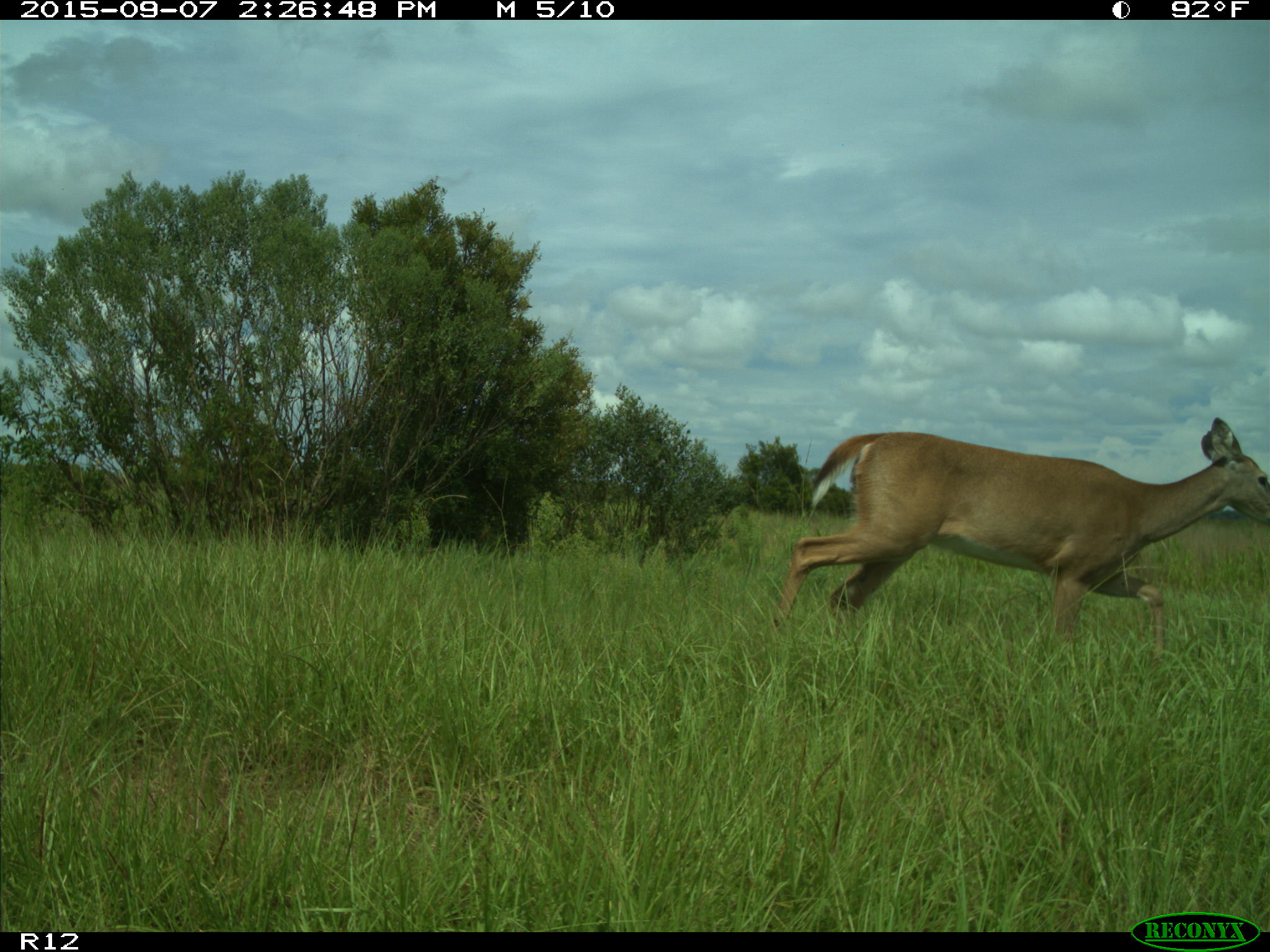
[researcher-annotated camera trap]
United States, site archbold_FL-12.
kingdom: Animalia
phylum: Chordata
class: Mammalia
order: Artiodactyla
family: Cervidae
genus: Odocoileus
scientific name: Odocoileus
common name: deer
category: unidentified deer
Unidentified deer (deer) (Odocoileus).